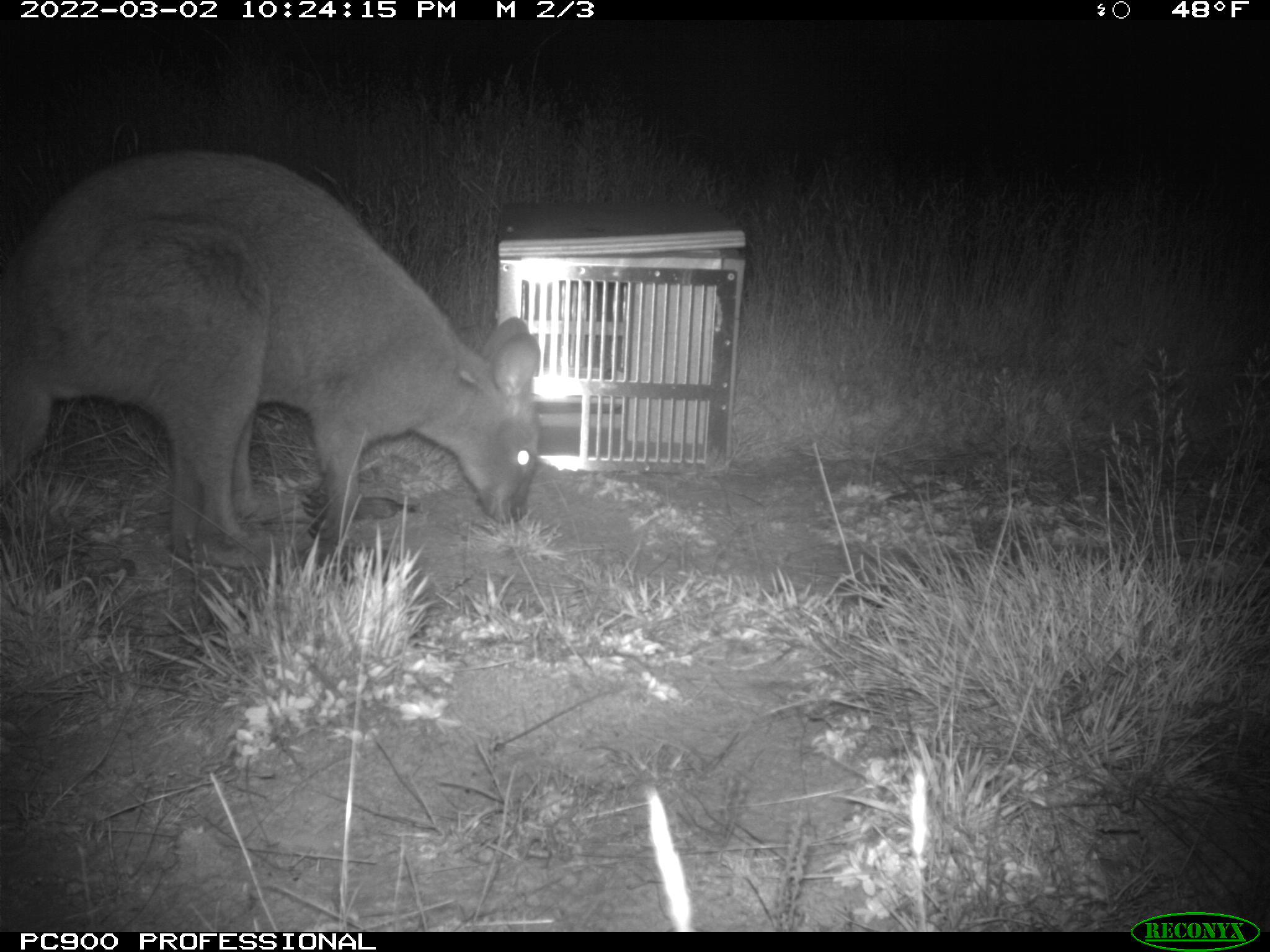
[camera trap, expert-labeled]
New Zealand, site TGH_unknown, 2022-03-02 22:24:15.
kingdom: Animalia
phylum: Chordata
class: Mammalia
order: Diprotodontia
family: Macropodidae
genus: Notamacropus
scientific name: Notamacropus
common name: wallaby